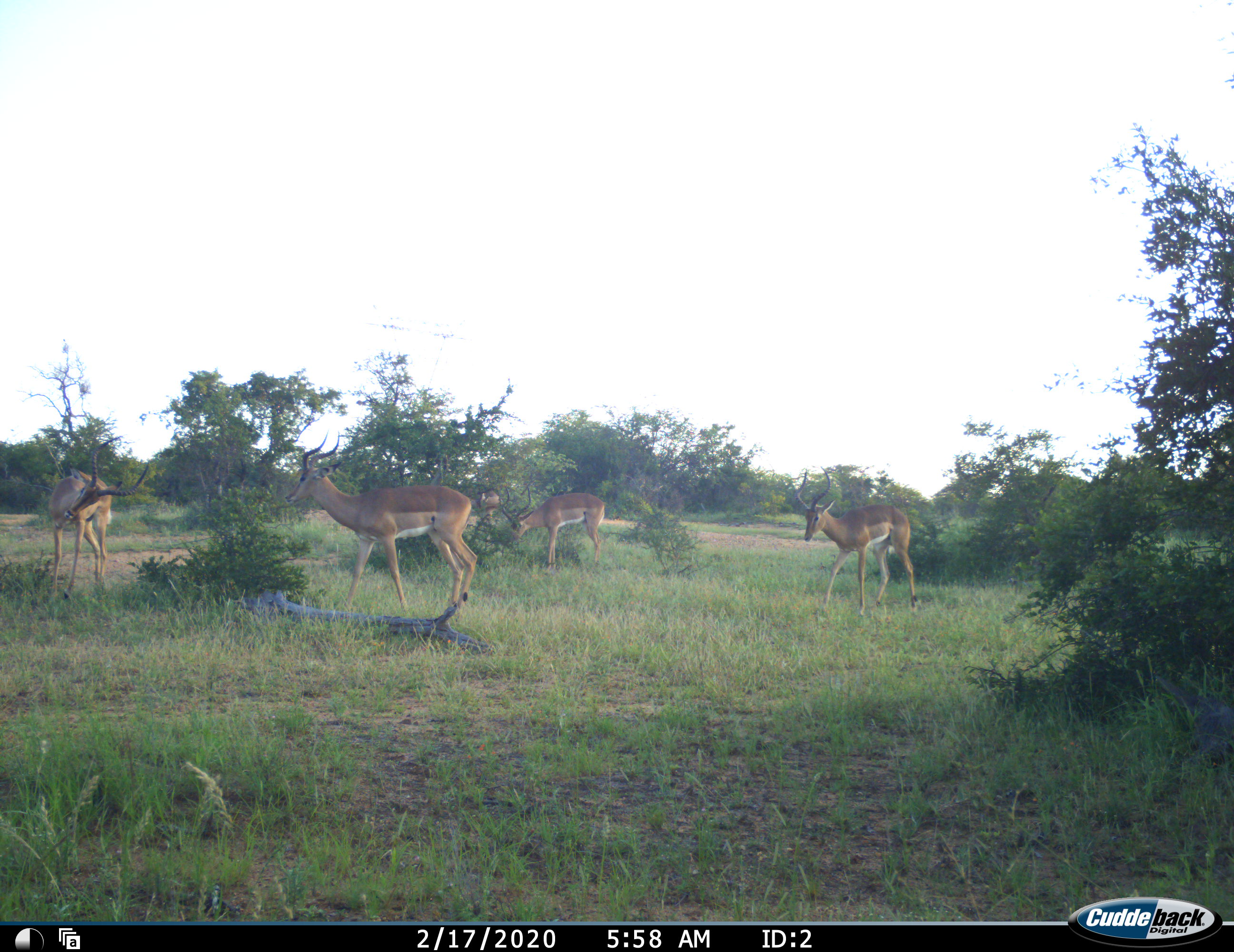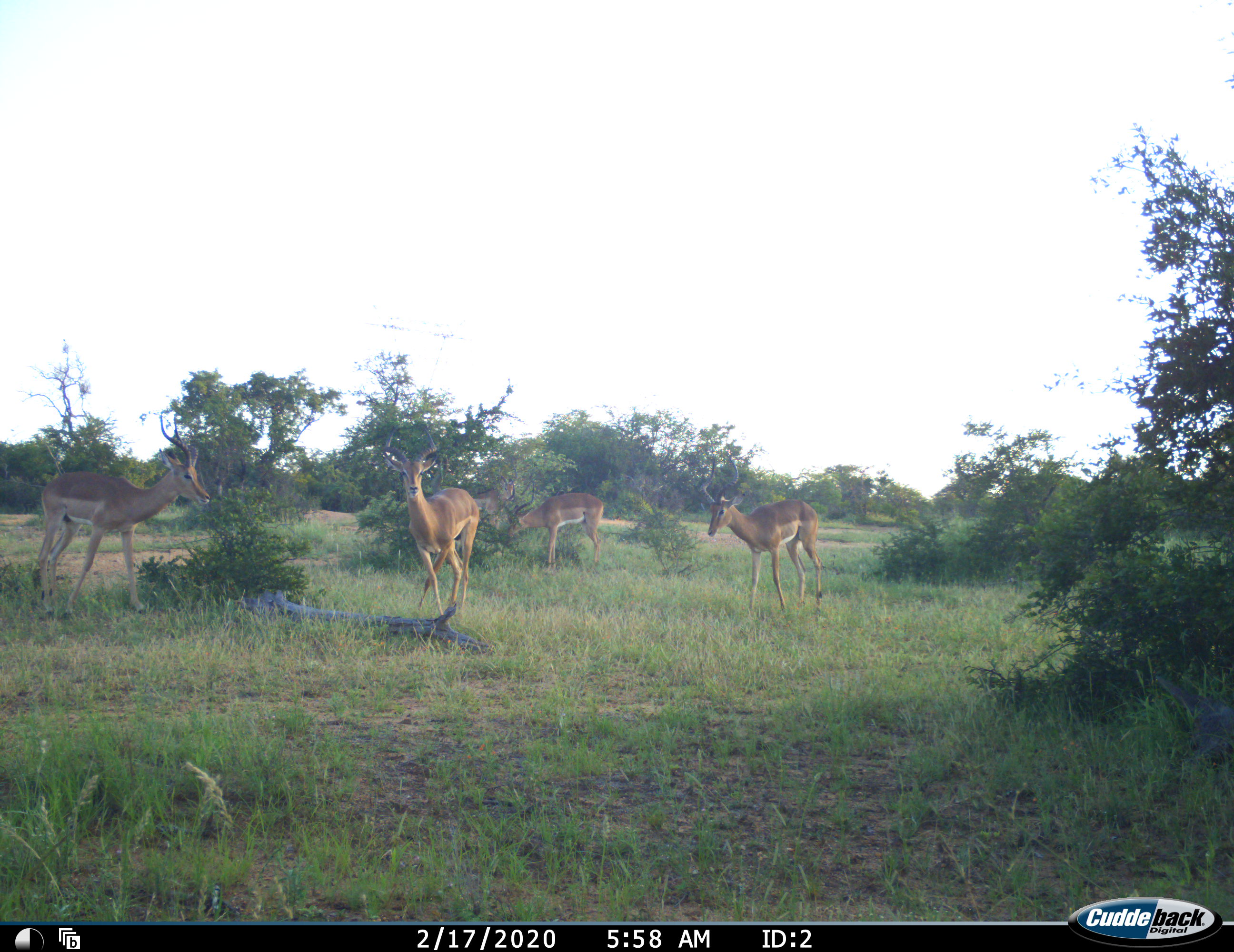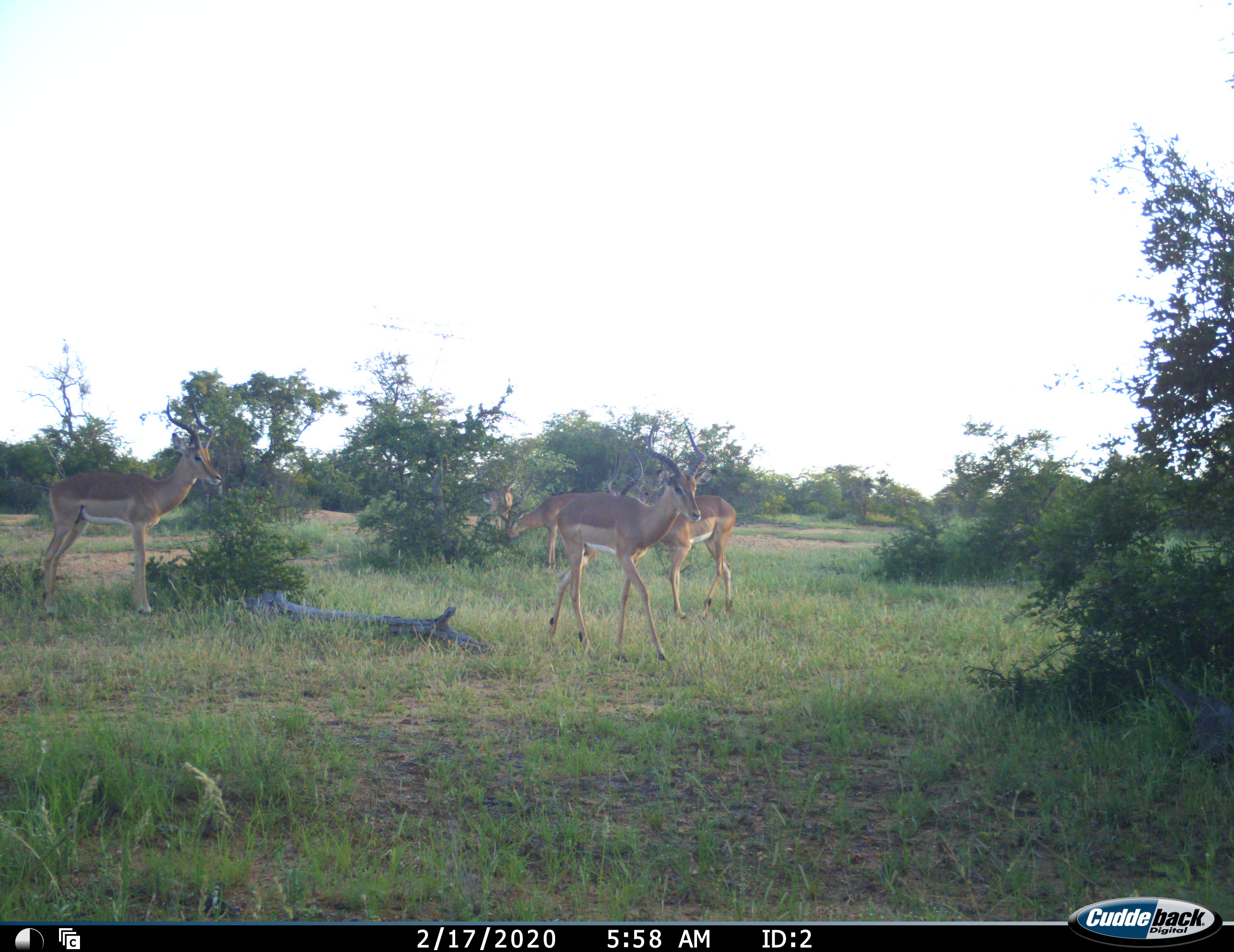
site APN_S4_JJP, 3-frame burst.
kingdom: Animalia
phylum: Chordata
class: Mammalia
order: Artiodactyla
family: Bovidae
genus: Aepyceros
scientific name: Aepyceros melampus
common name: impala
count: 4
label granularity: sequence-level